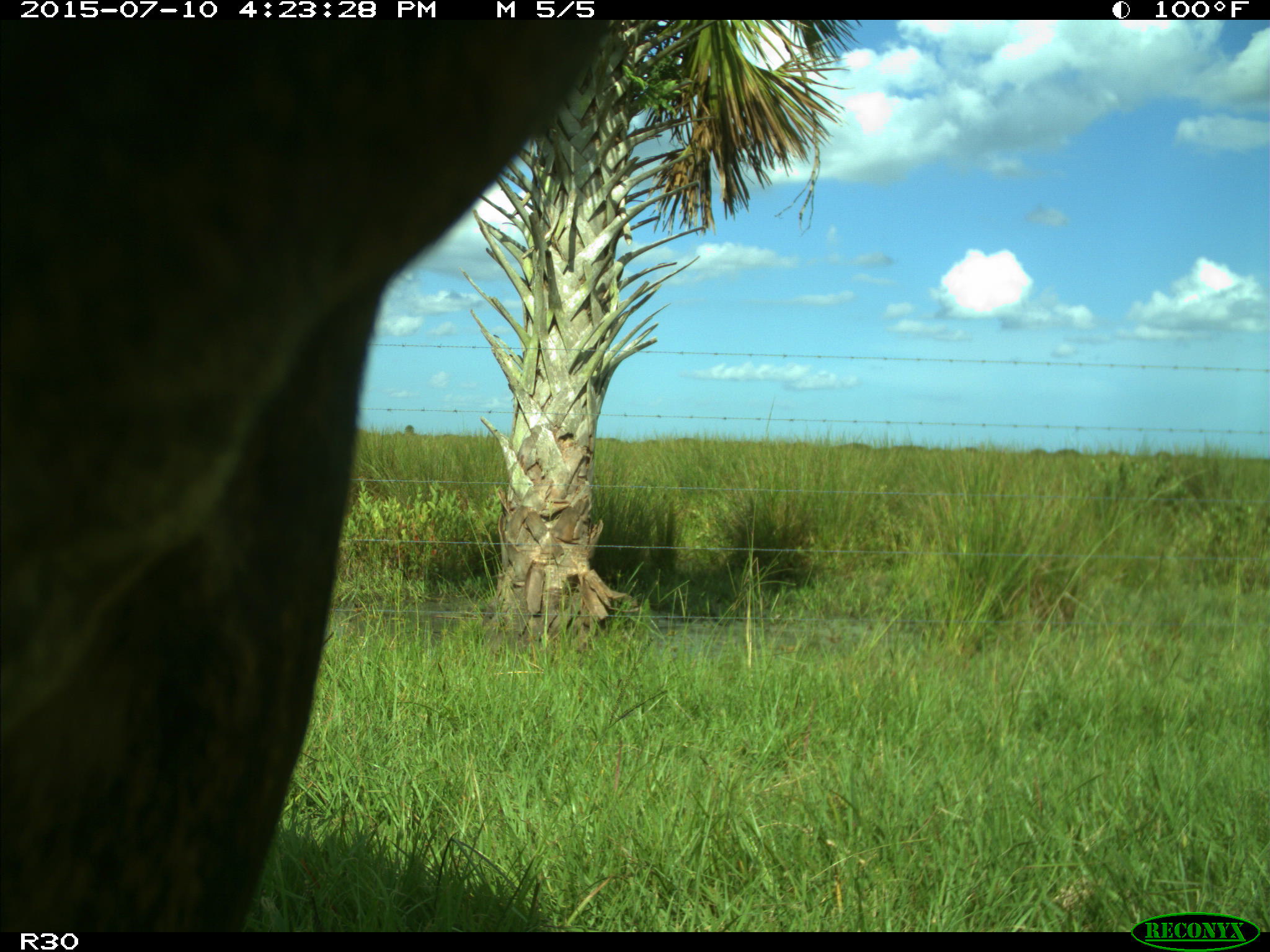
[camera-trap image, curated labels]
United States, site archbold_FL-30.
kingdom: Animalia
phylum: Chordata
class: Mammalia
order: Artiodactyla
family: Bovidae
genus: Bos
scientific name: Bos taurus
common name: domestic cow